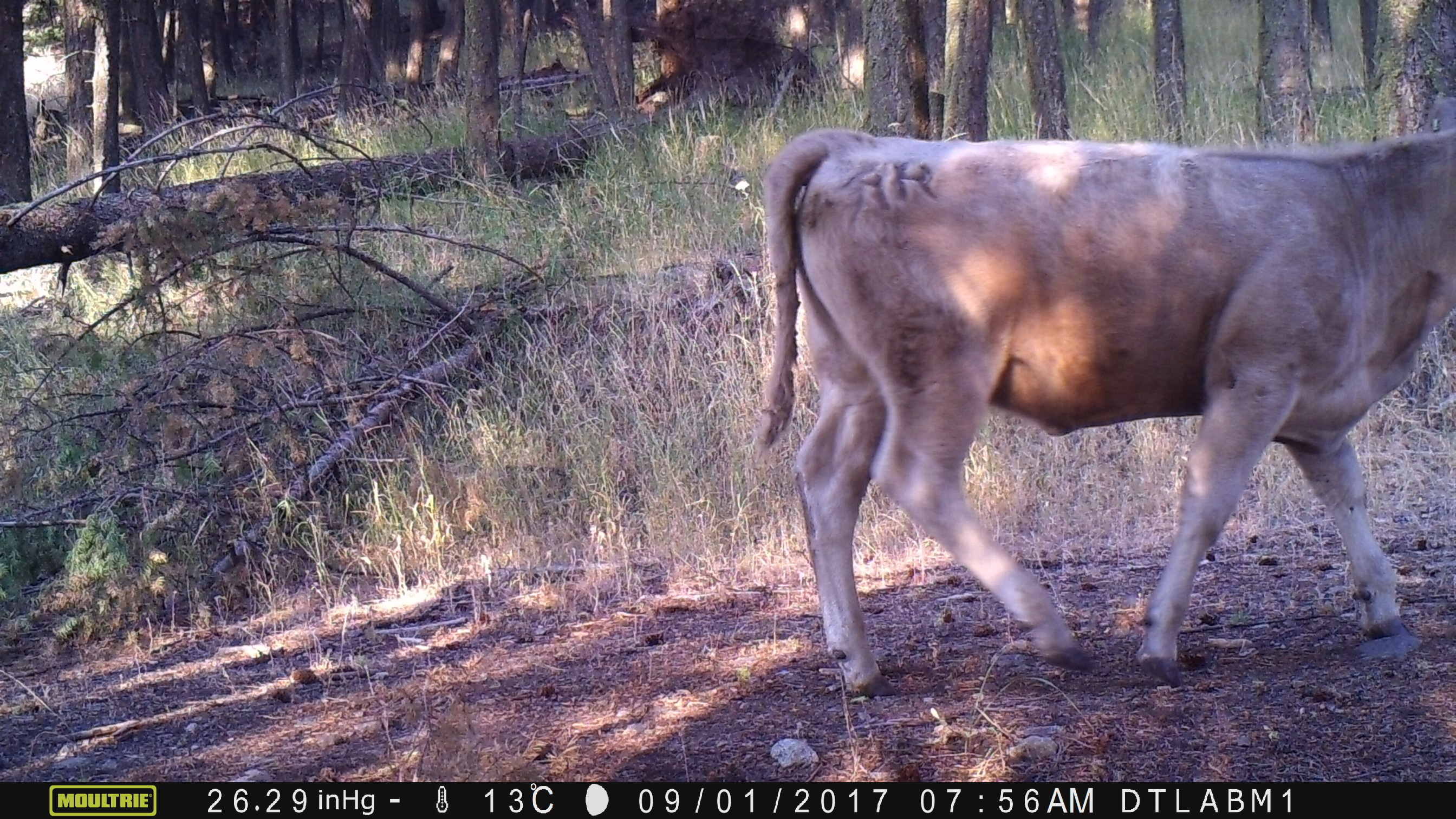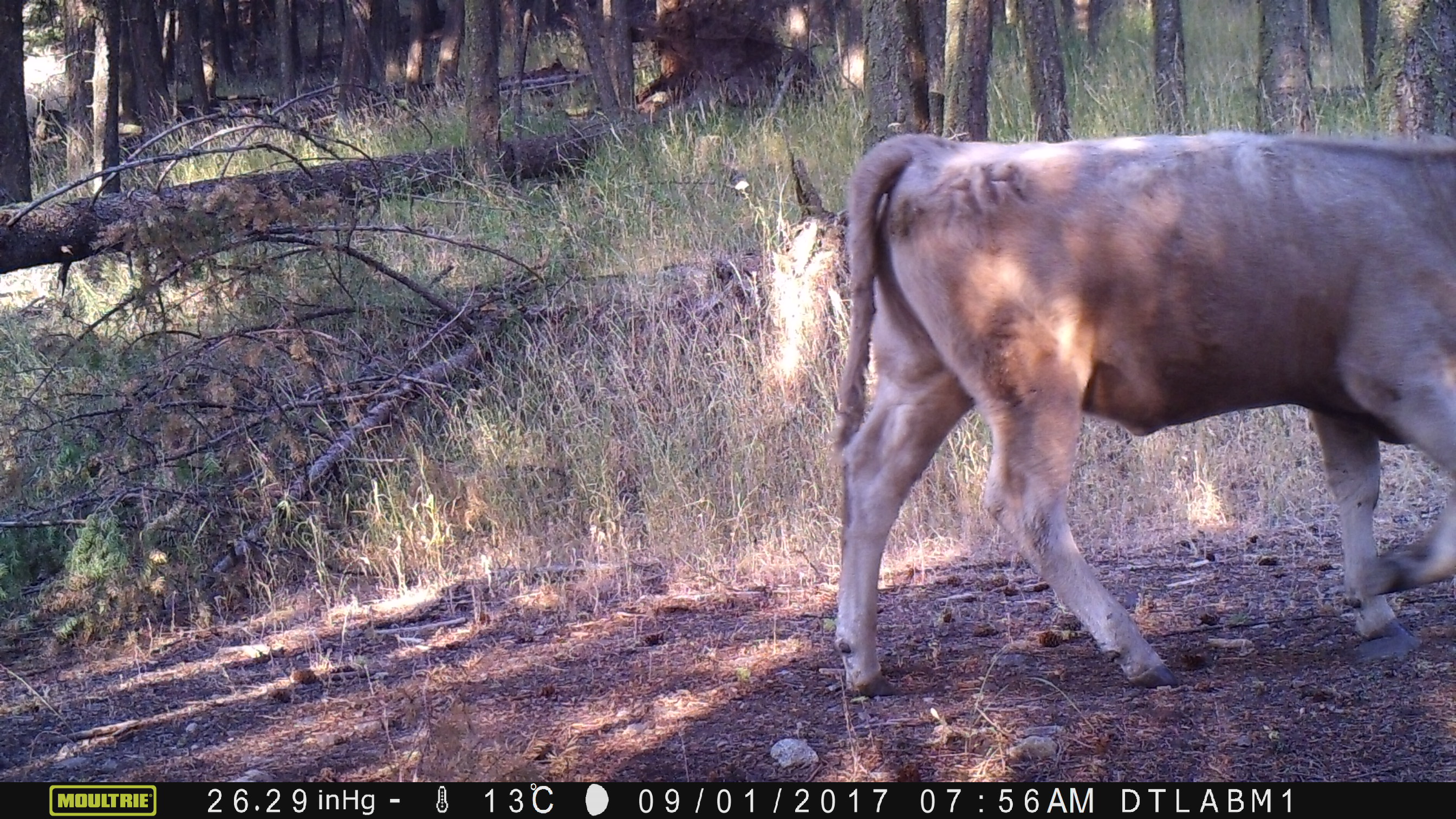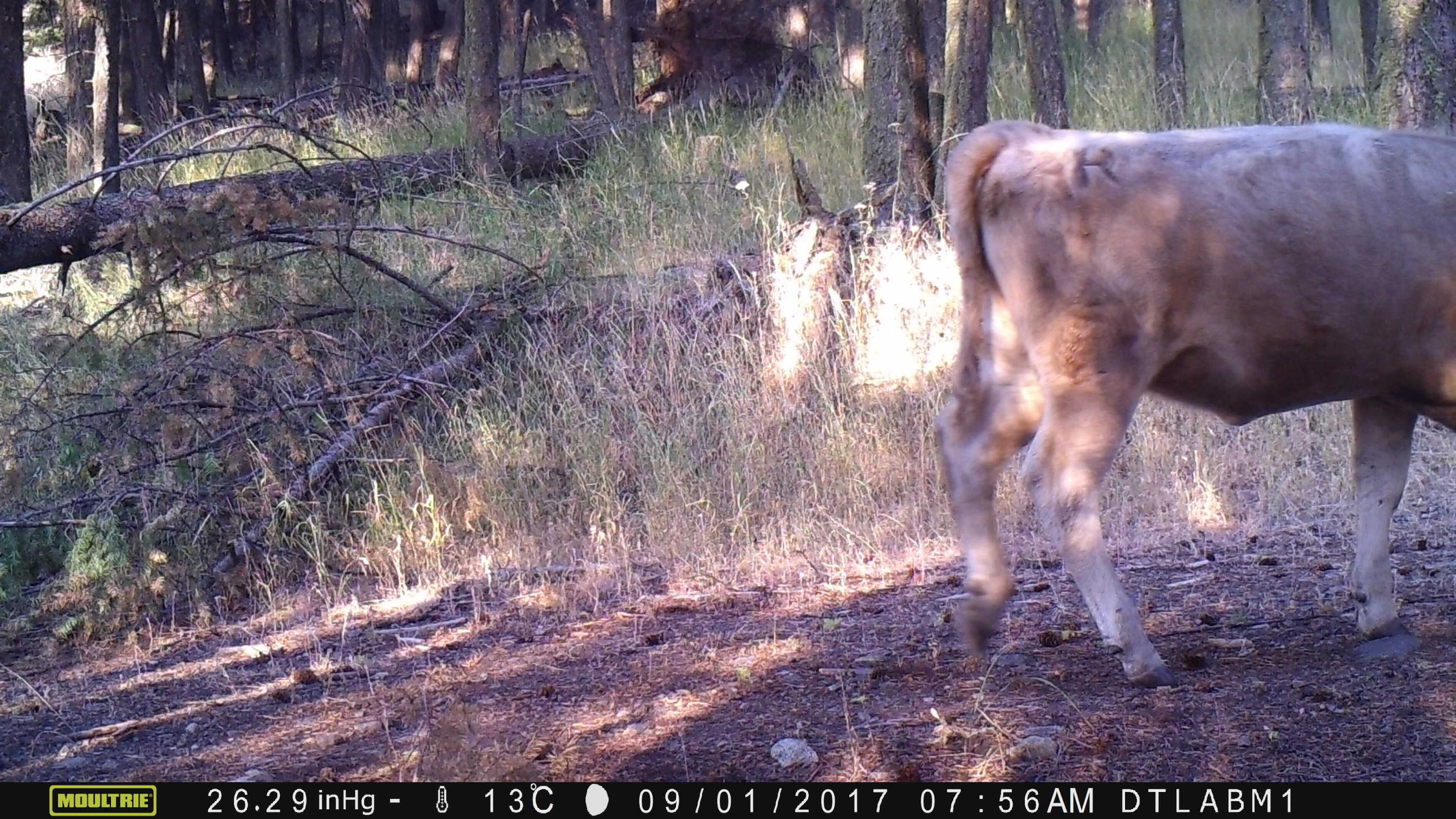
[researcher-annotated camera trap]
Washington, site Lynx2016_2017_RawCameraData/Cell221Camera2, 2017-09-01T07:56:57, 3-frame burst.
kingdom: Animalia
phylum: Chordata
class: Mammalia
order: Artiodactyla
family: Bovidae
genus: Bos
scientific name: Bos taurus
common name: domestic cattle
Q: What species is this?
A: Domestic cattle (Bos taurus).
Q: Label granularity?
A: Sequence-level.